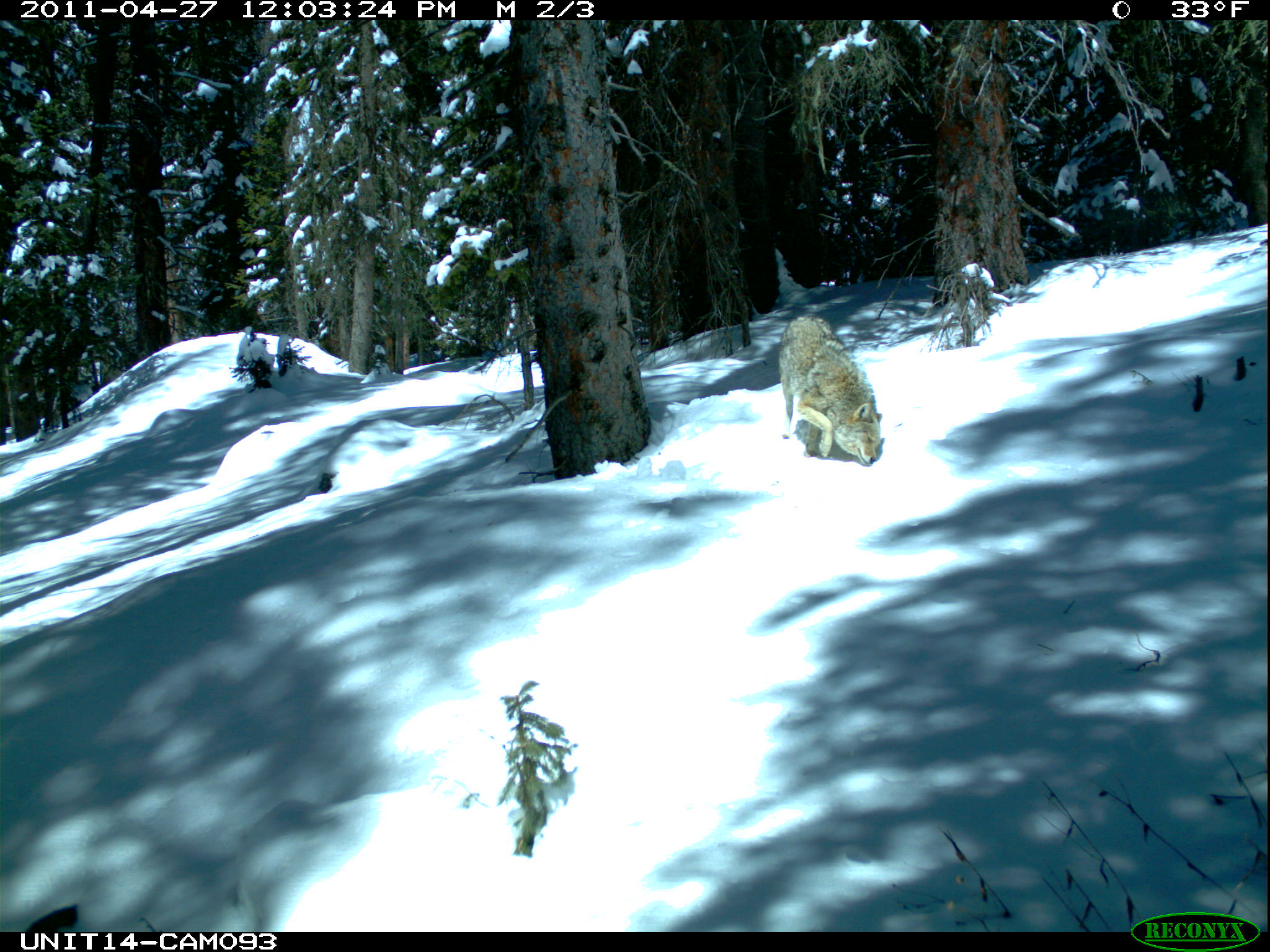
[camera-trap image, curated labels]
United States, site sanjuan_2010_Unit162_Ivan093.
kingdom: Animalia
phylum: Chordata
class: Mammalia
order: Carnivora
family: Canidae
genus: Canis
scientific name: Canis latrans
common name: coyote